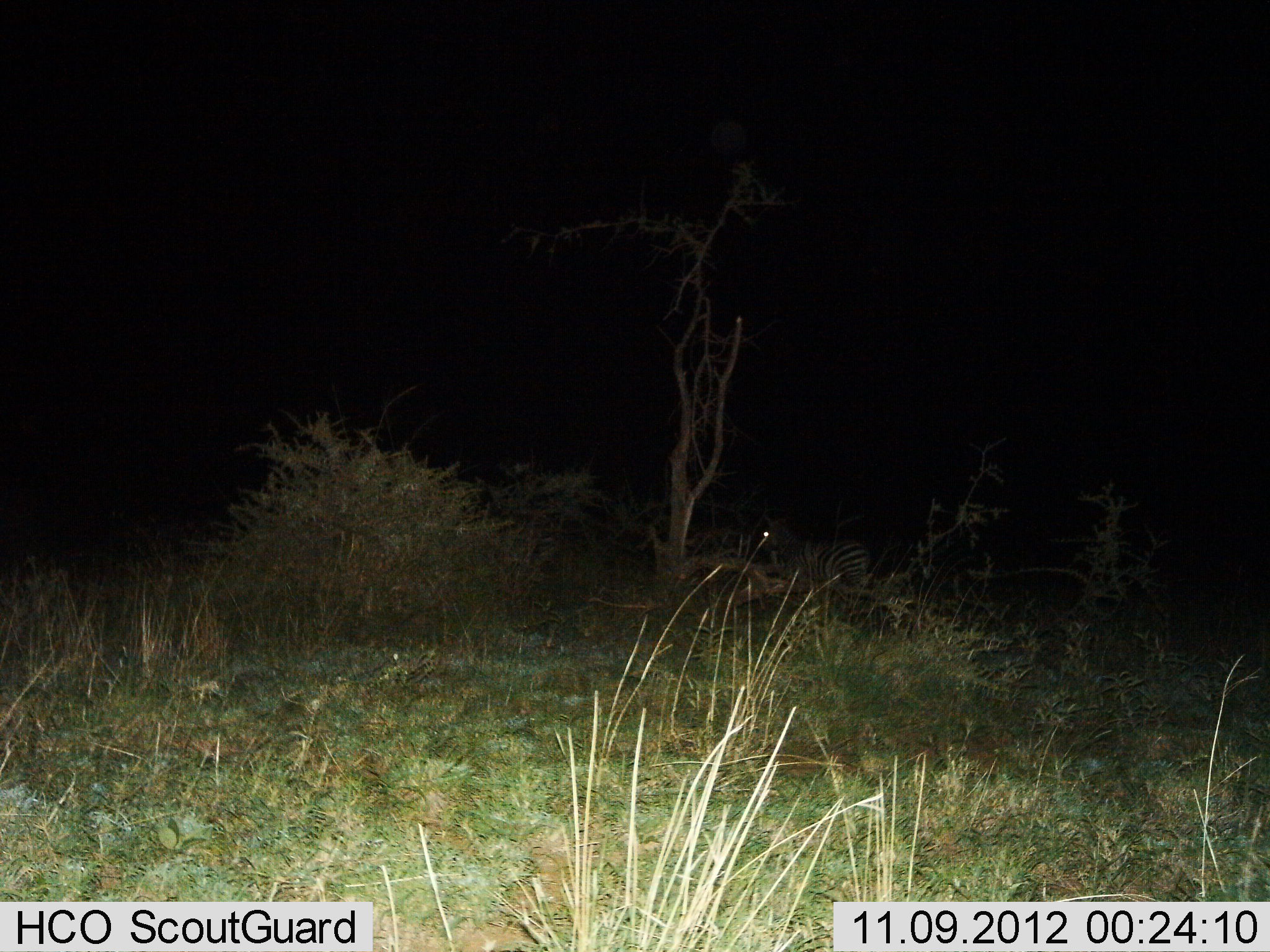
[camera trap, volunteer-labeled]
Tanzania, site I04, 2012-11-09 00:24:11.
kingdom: Animalia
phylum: Chordata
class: Mammalia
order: Perissodactyla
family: Equidae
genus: Equus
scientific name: Equus quagga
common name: plains zebra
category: zebra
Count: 1.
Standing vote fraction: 70%.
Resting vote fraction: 10%.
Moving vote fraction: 10%.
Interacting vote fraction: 0%.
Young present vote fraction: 0%.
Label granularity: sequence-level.